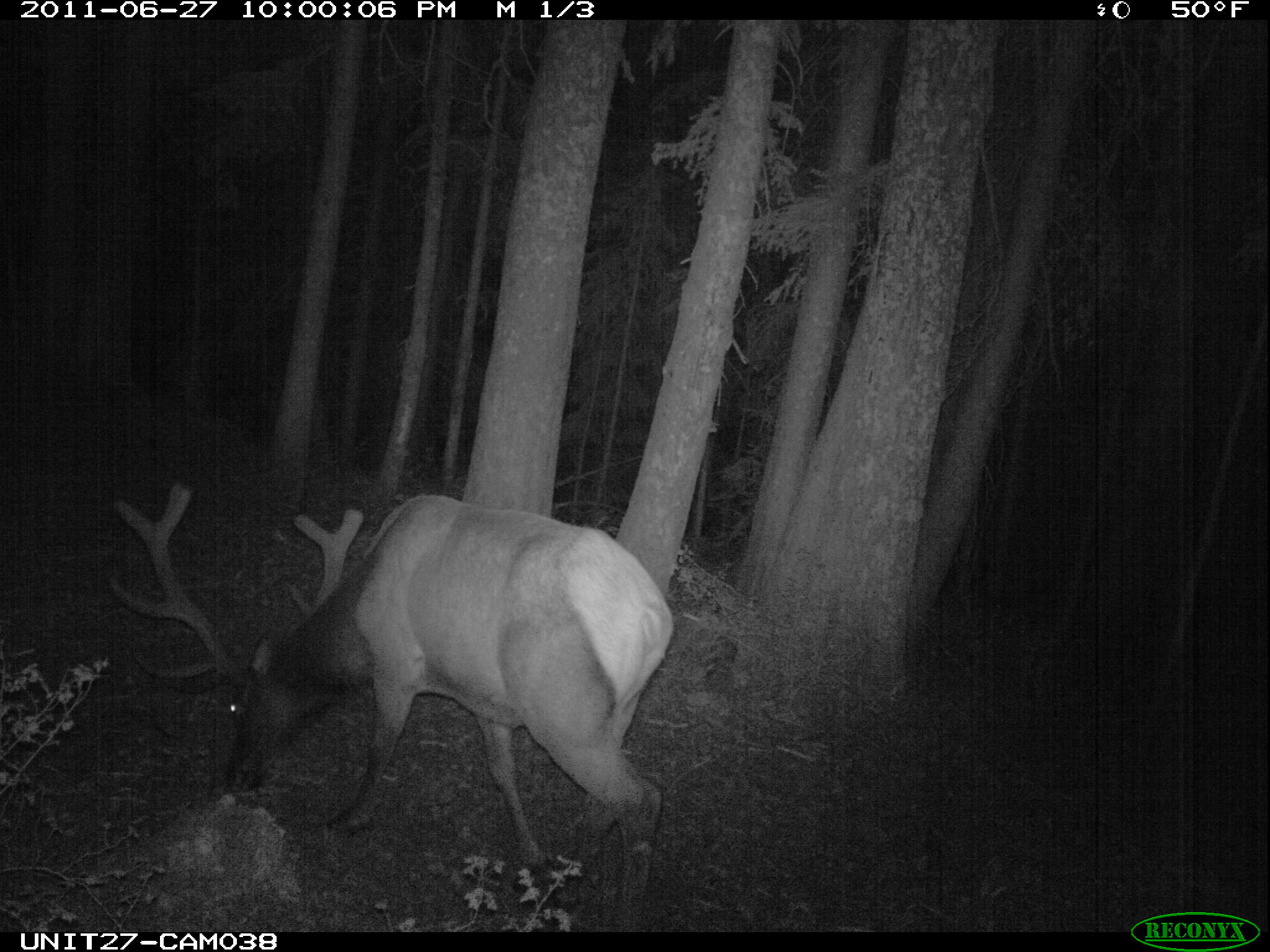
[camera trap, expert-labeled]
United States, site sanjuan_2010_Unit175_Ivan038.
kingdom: Animalia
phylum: Chordata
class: Mammalia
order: Artiodactyla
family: Cervidae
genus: Cervus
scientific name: Cervus elaphus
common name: red deer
Cervus elaphus (red deer).